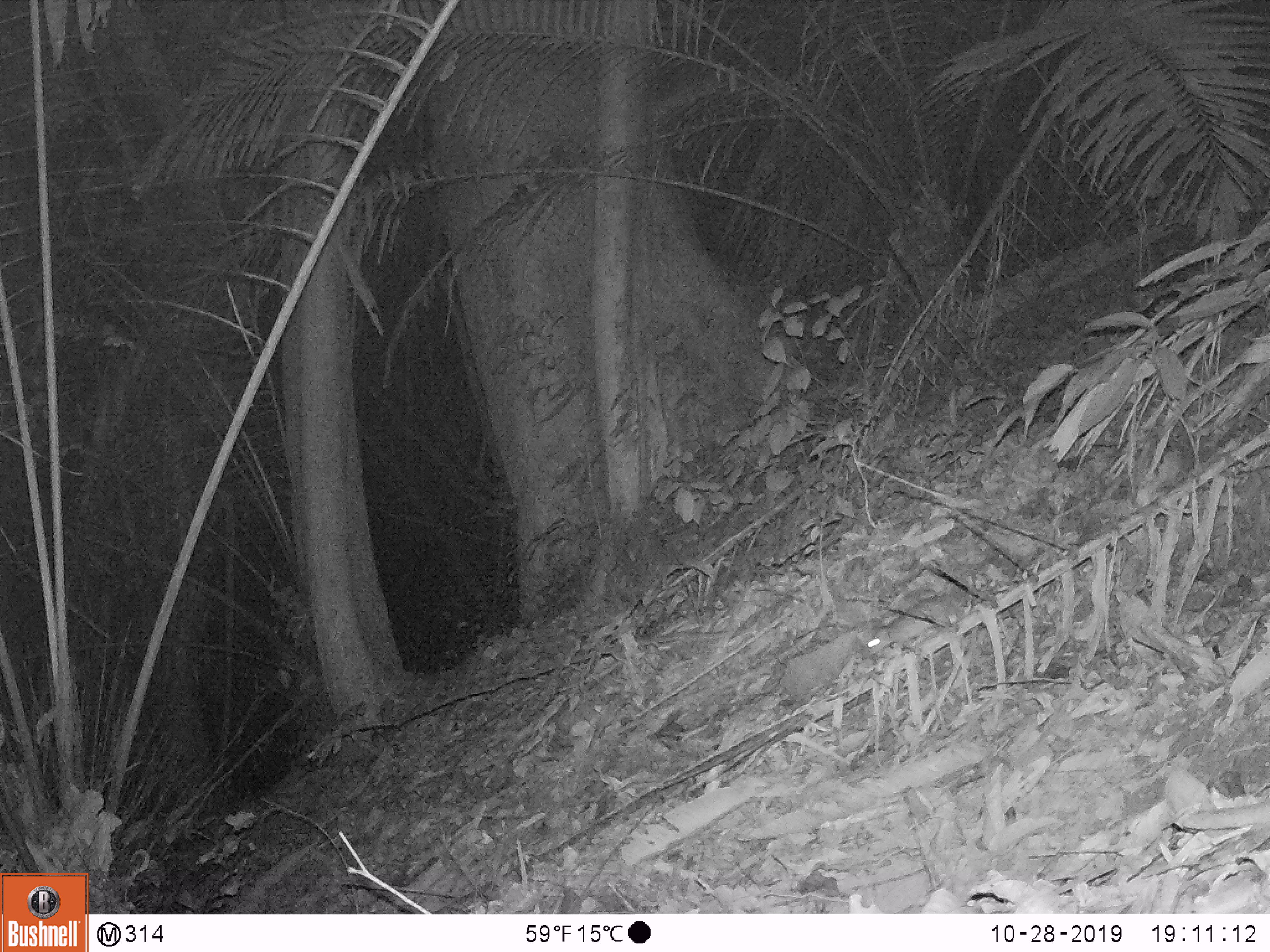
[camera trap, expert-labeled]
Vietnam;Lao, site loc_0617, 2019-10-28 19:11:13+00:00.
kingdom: Animalia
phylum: Chordata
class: Mammalia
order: Rodentia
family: Muridae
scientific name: Muridae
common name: old-world mice and rats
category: unidentified murid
Unidentified murid (old-world mice and rats) (Muridae). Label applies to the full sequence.